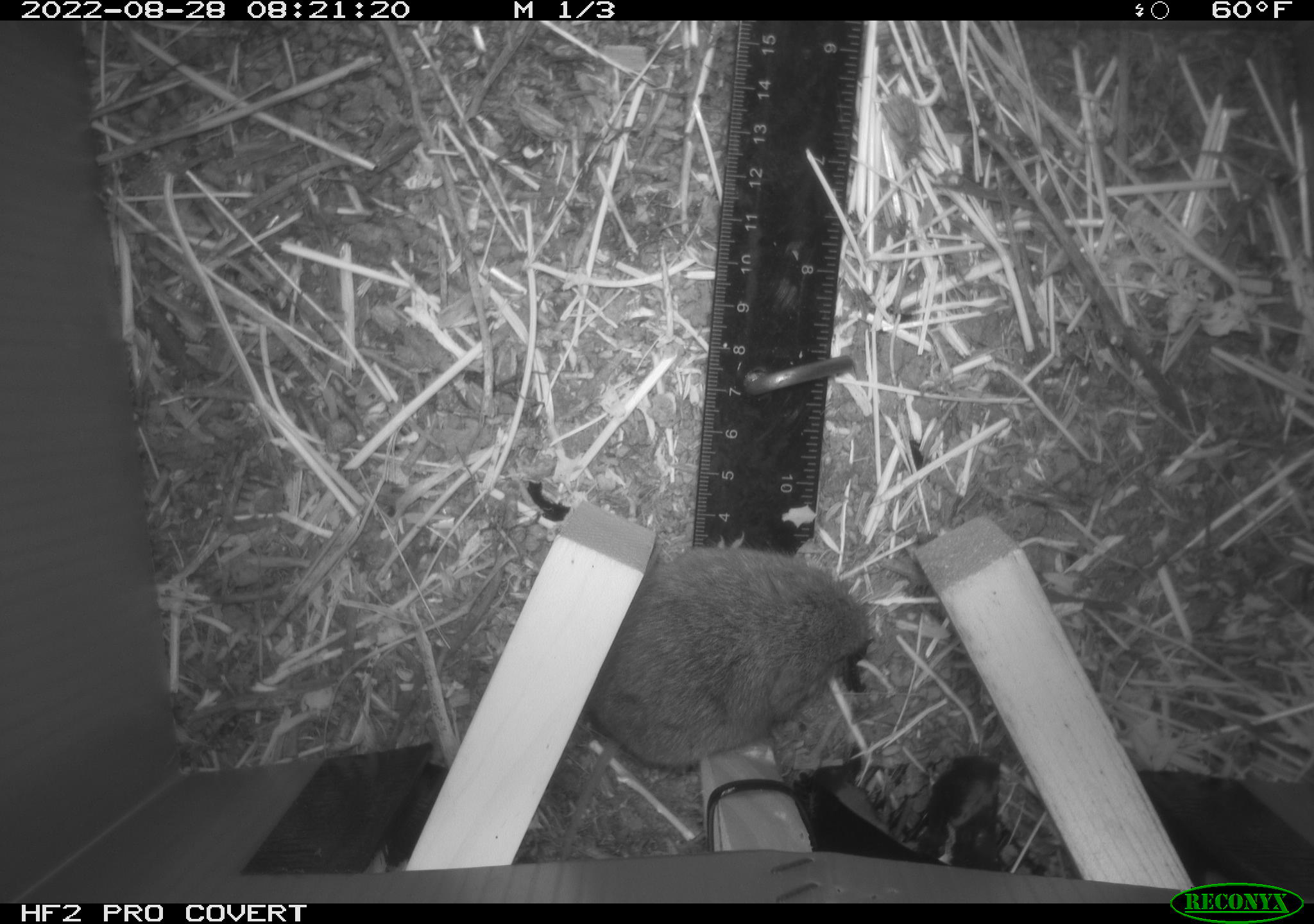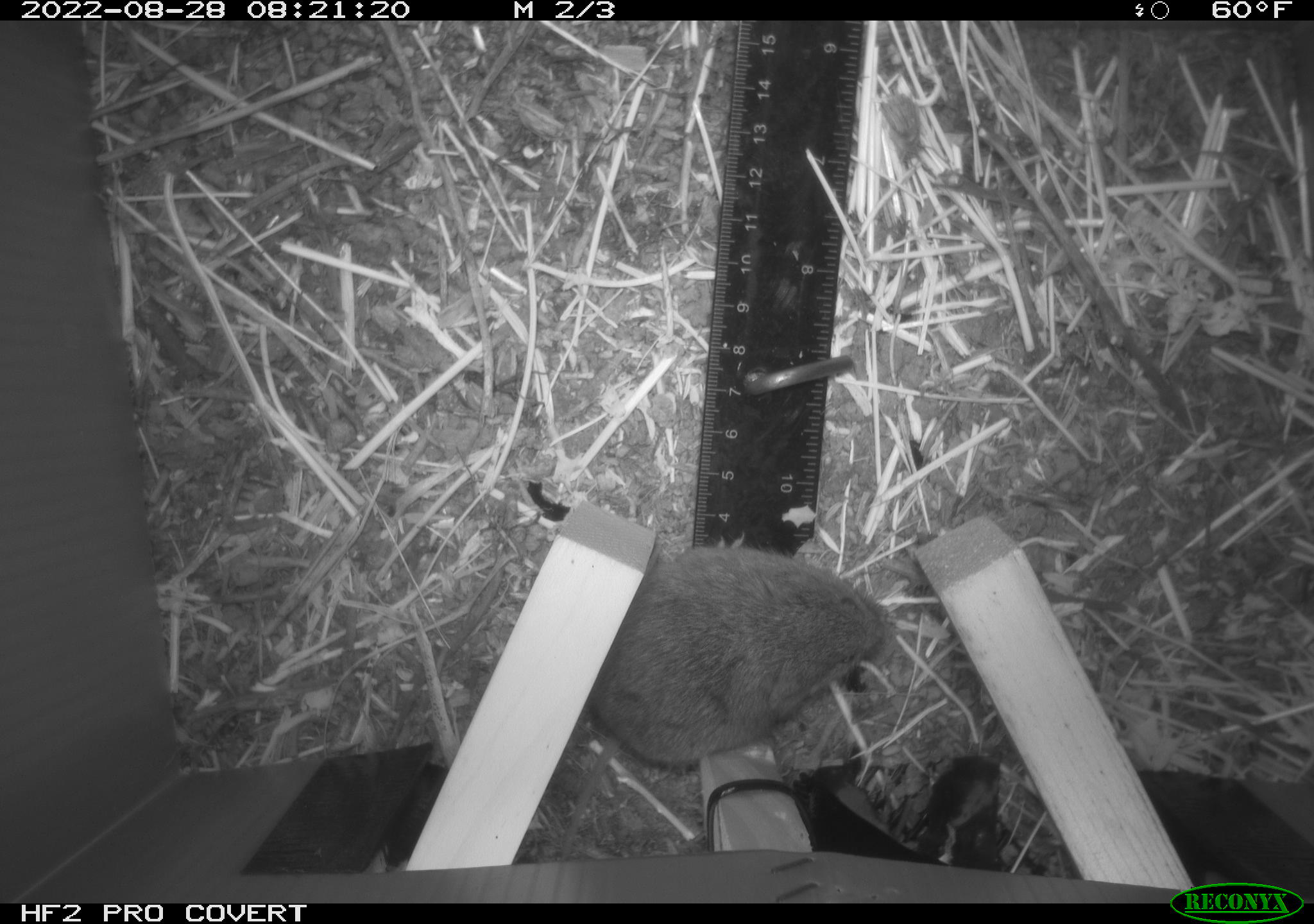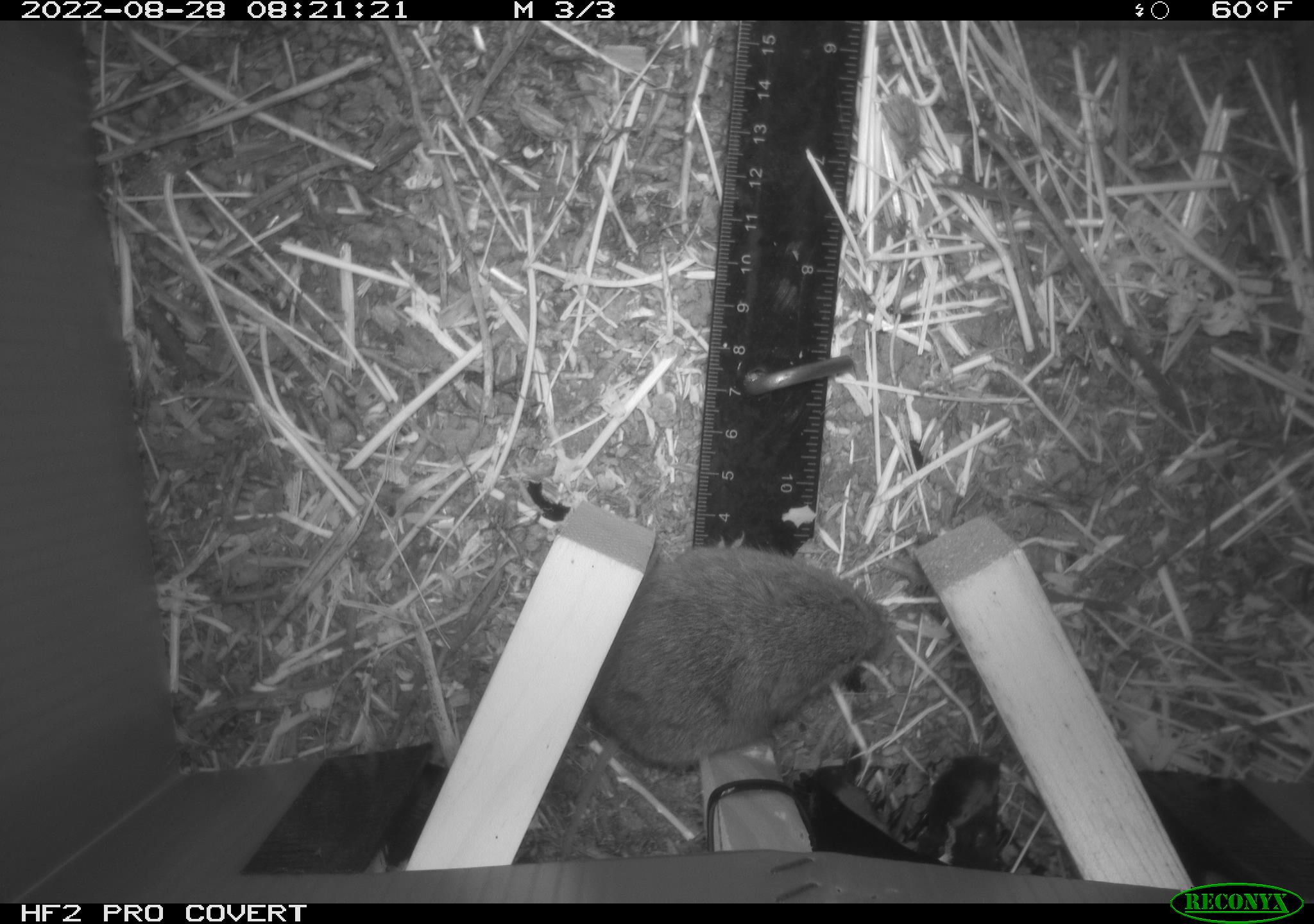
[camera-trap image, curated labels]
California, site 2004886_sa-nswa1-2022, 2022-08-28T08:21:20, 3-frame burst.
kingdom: Animalia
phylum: Chordata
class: Mammalia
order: Rodentia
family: Cricetidae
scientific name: Cricetidae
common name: hamsters, voles, lemmings, and allies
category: cricetidae family